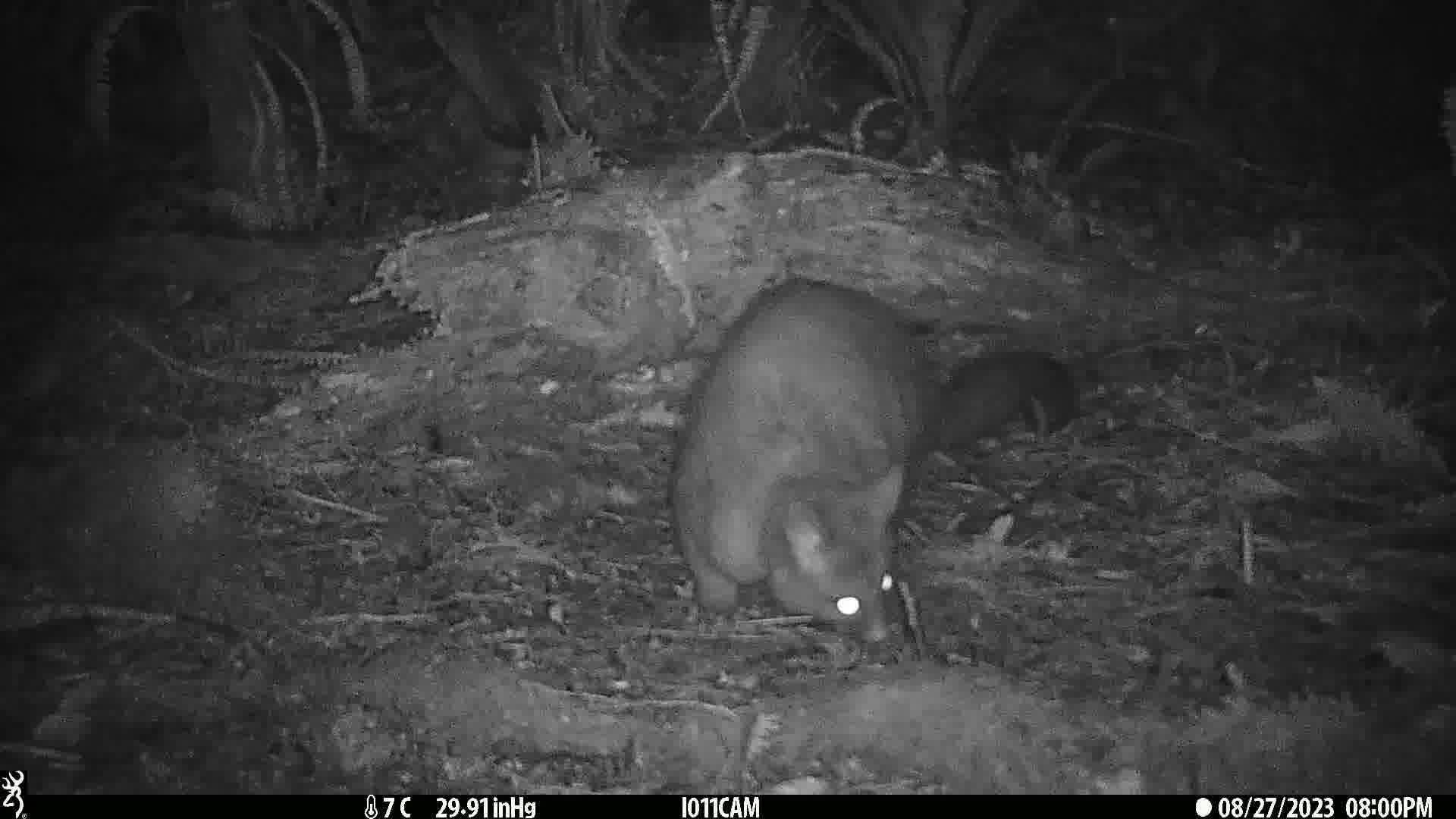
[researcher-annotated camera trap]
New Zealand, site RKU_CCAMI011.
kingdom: Animalia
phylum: Chordata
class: Mammalia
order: Diprotodontia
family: Phalangeridae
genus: Trichosurus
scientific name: Trichosurus vulpecula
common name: common brushtail possum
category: possum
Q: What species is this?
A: Possum (common brushtail possum) (Trichosurus vulpecula).